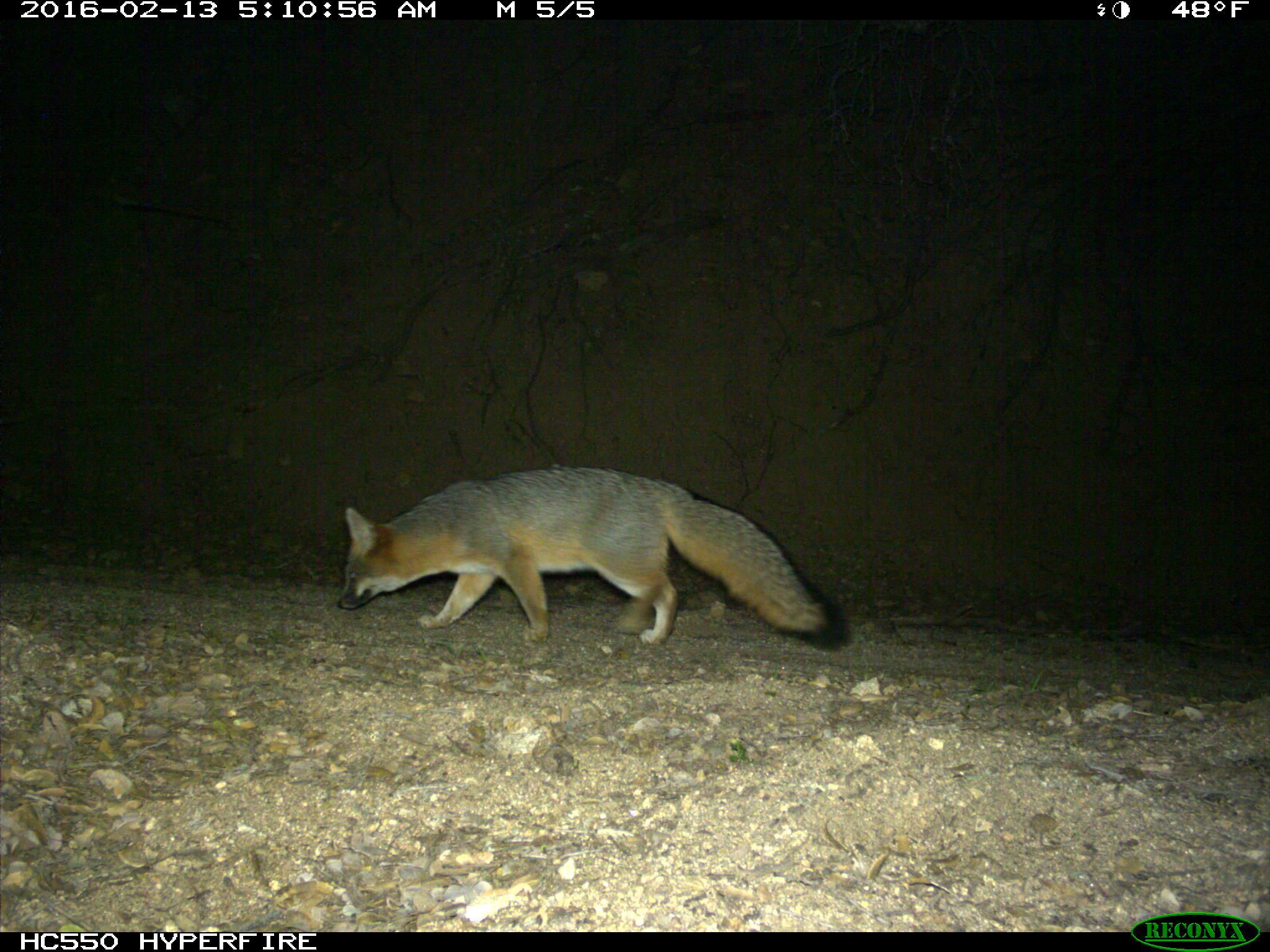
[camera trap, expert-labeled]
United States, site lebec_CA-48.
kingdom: Animalia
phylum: Chordata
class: Mammalia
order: Carnivora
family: Canidae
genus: Urocyon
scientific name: Urocyon cinereoargenteus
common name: gray fox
Urocyon cinereoargenteus (gray fox).